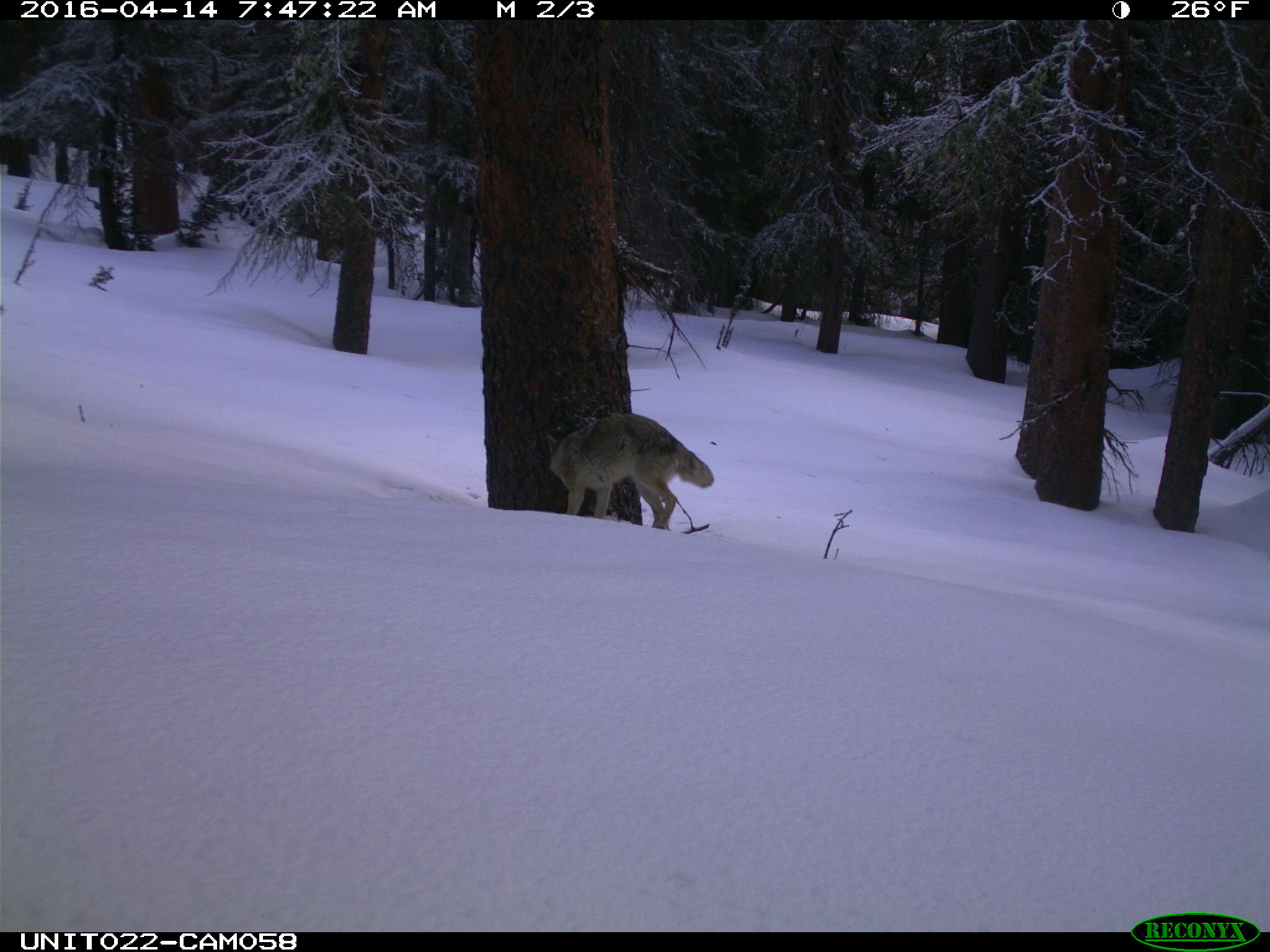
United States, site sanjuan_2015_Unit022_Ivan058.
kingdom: Animalia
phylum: Chordata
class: Mammalia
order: Carnivora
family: Canidae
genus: Canis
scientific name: Canis latrans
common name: coyote